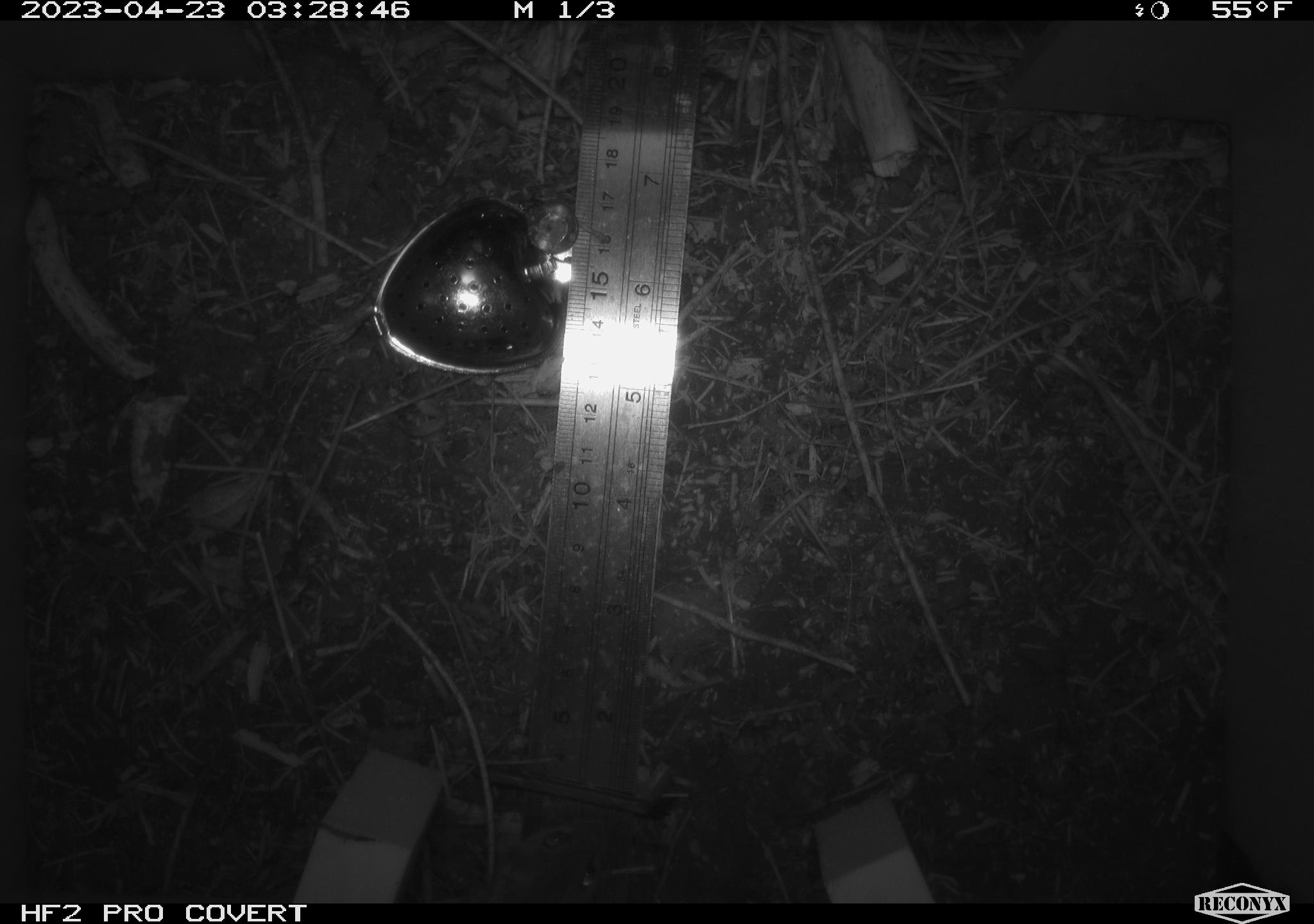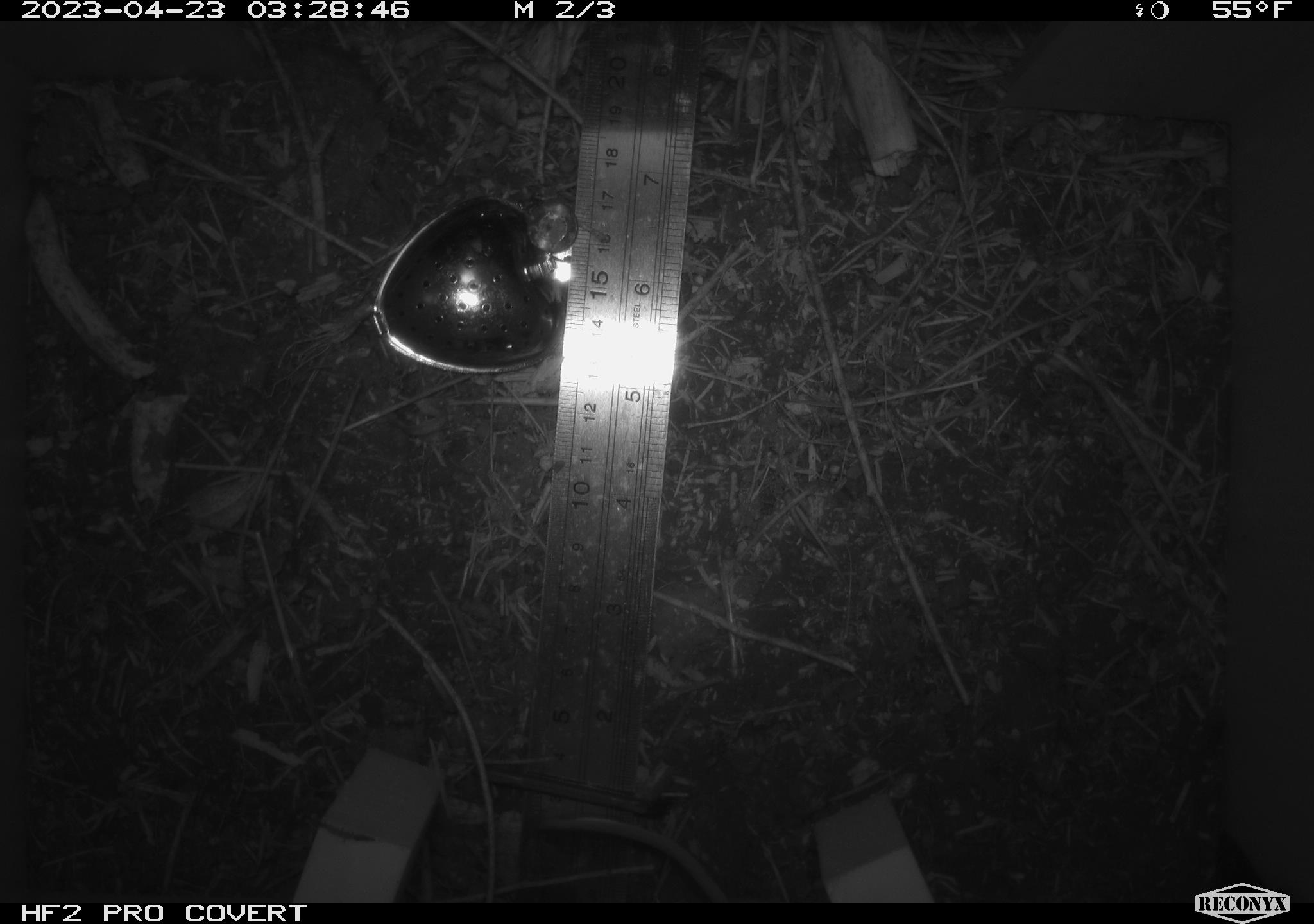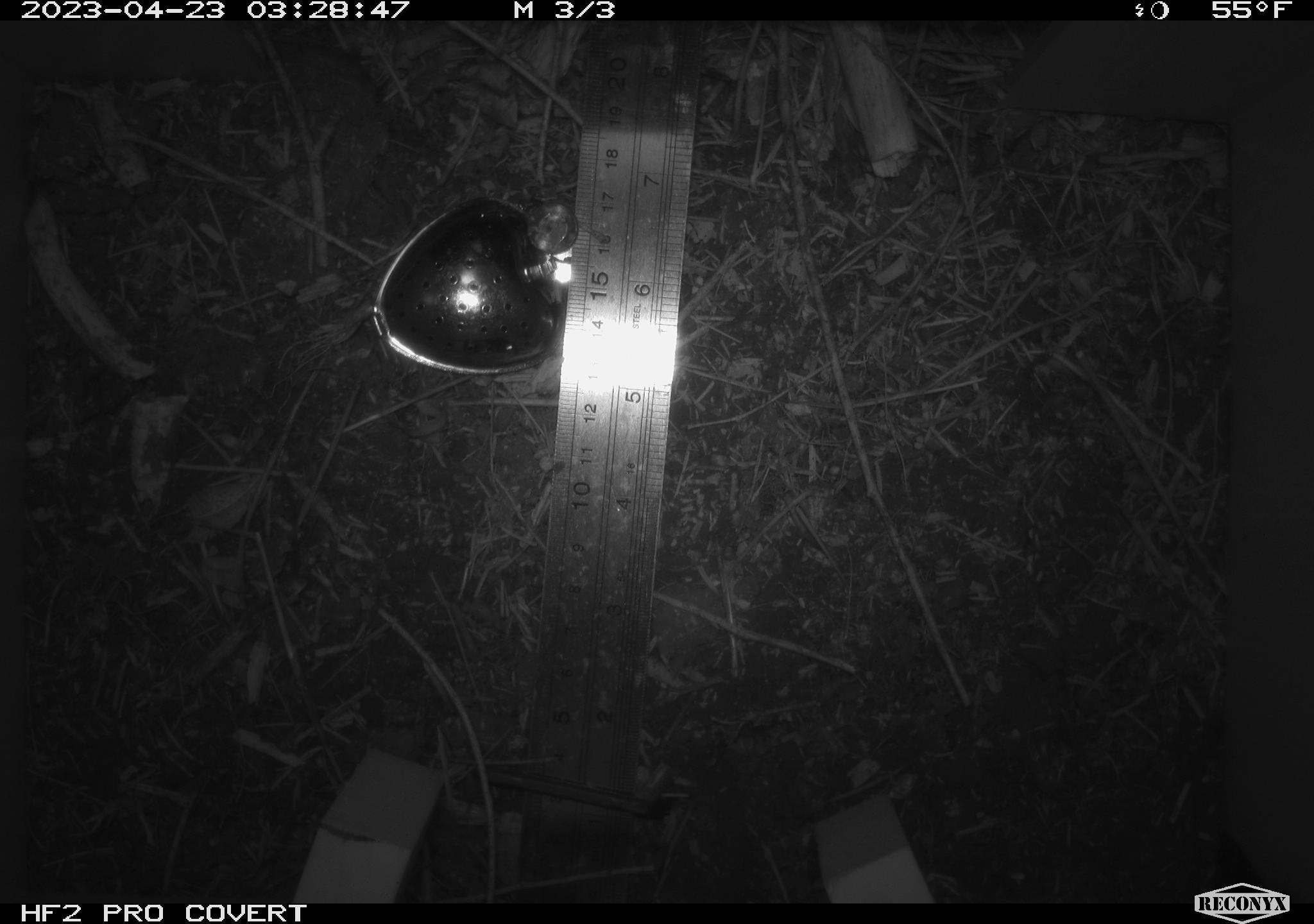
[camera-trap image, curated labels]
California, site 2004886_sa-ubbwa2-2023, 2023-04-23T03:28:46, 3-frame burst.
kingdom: Animalia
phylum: Chordata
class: Mammalia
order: Rodentia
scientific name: Rodentia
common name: mouse species